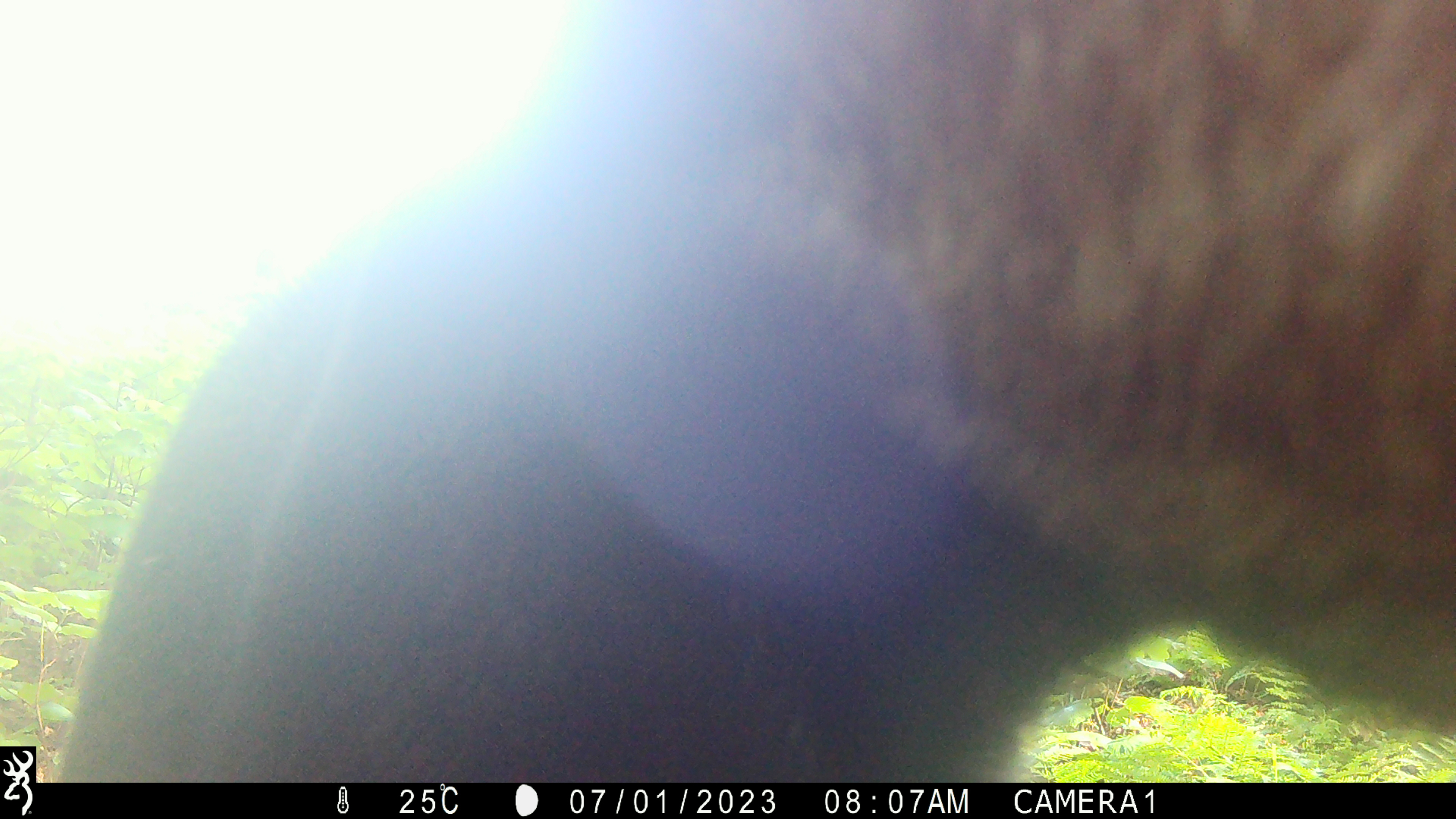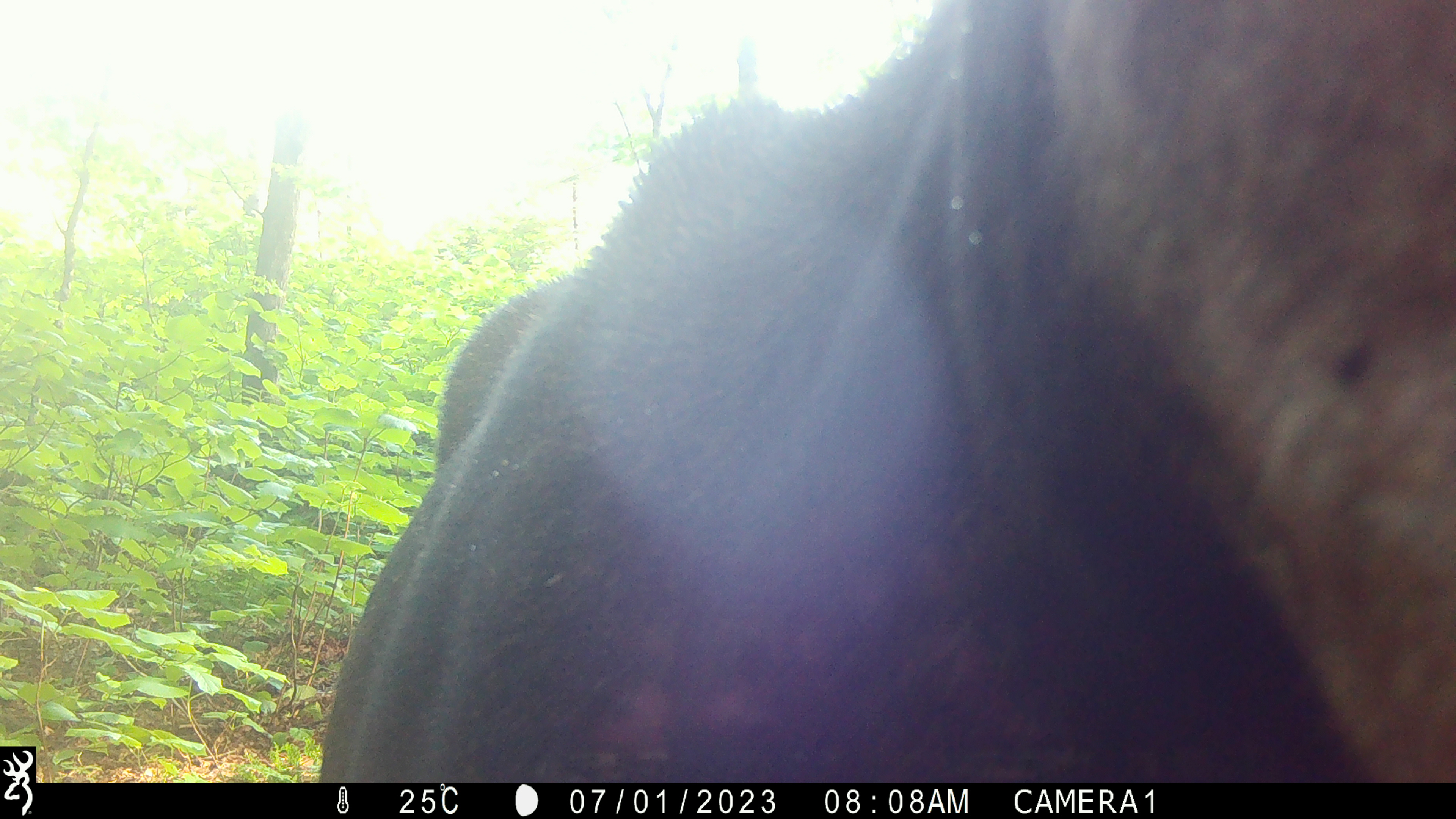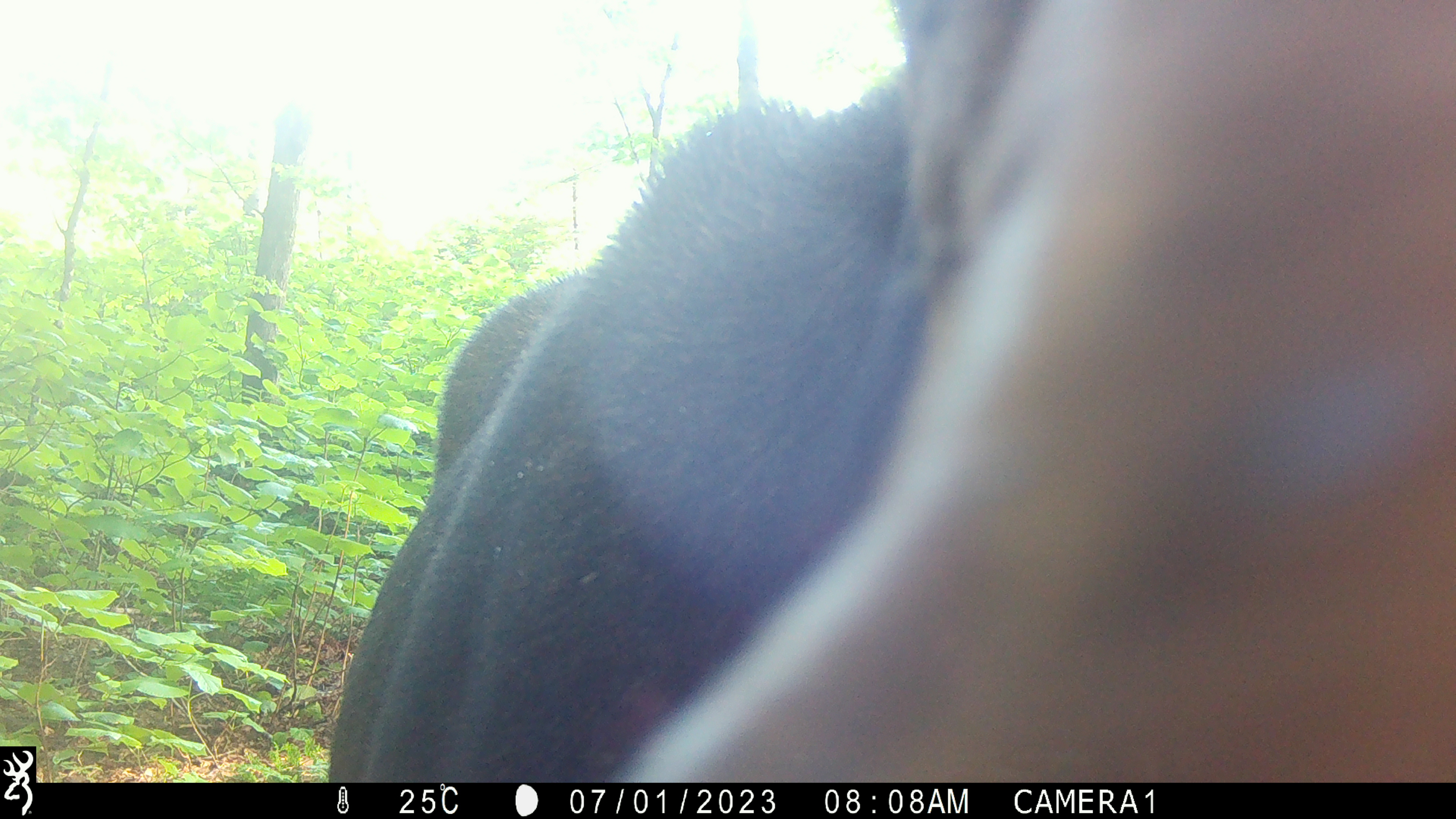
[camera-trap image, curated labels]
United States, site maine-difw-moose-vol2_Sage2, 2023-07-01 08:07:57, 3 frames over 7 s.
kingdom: Animalia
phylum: Chordata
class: Mammalia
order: Artiodactyla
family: Cervidae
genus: Alces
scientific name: Alces alces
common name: moose